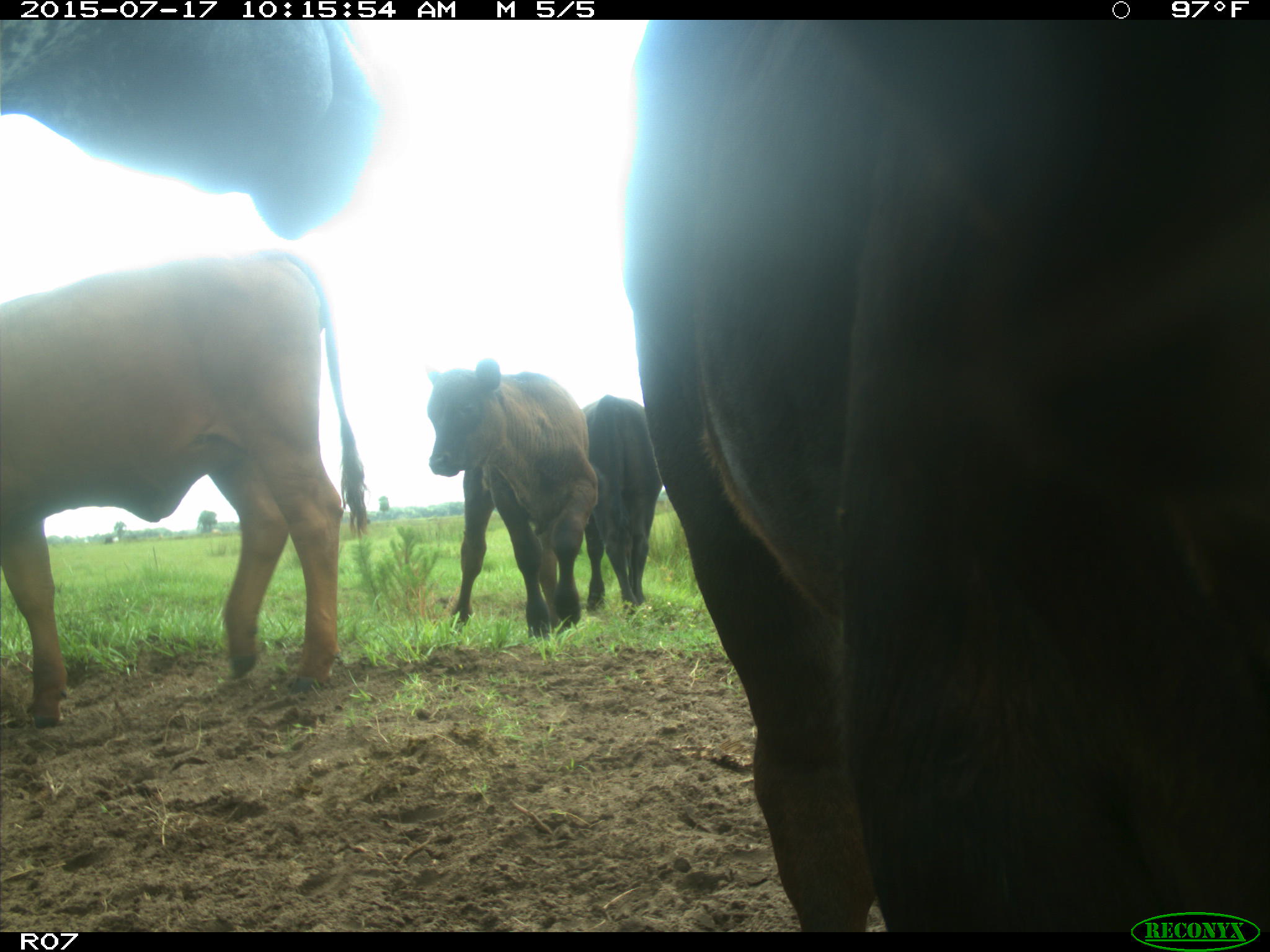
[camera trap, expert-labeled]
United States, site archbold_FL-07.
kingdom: Animalia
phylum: Chordata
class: Mammalia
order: Artiodactyla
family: Bovidae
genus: Bos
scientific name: Bos taurus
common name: domestic cow